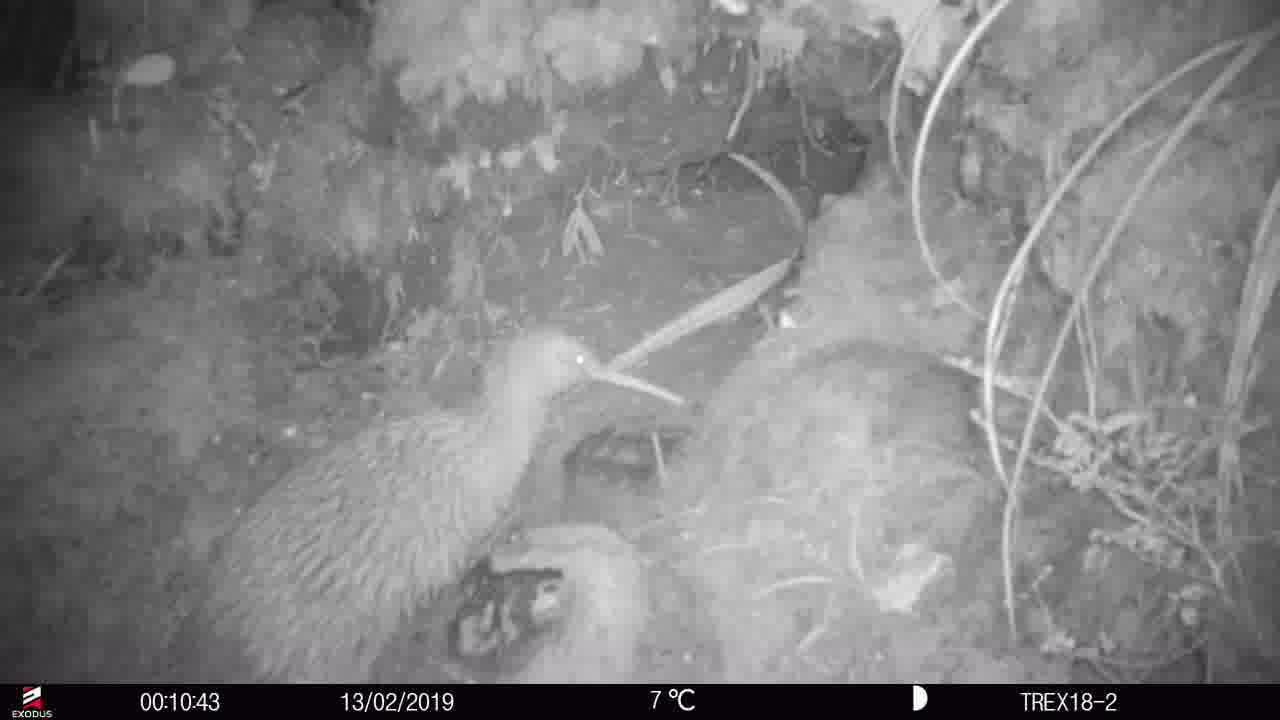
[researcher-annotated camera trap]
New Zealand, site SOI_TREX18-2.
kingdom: Animalia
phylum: Chordata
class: Aves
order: Apterygiformes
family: Apterygidae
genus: Apteryx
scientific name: Apteryx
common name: kiwi